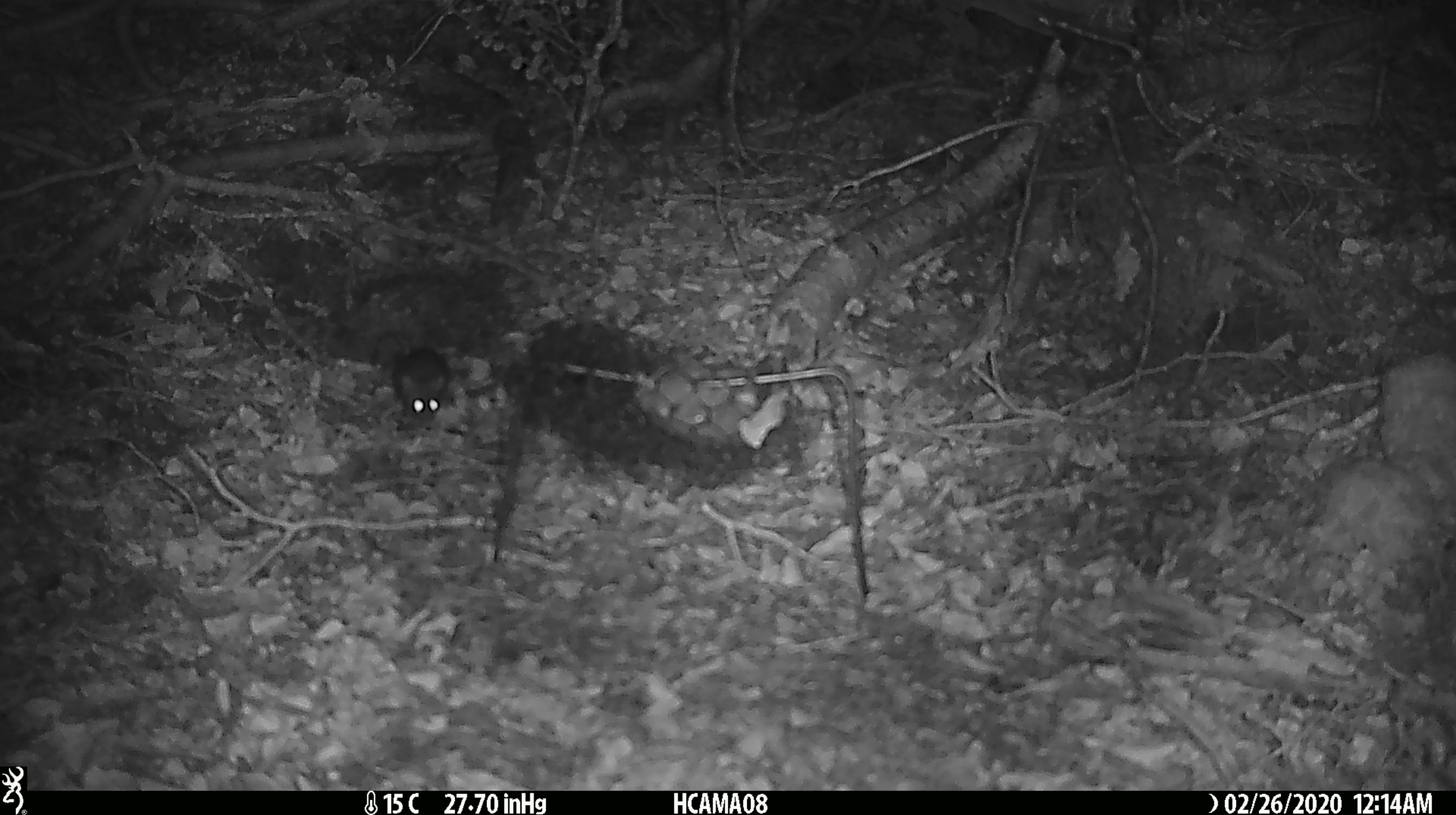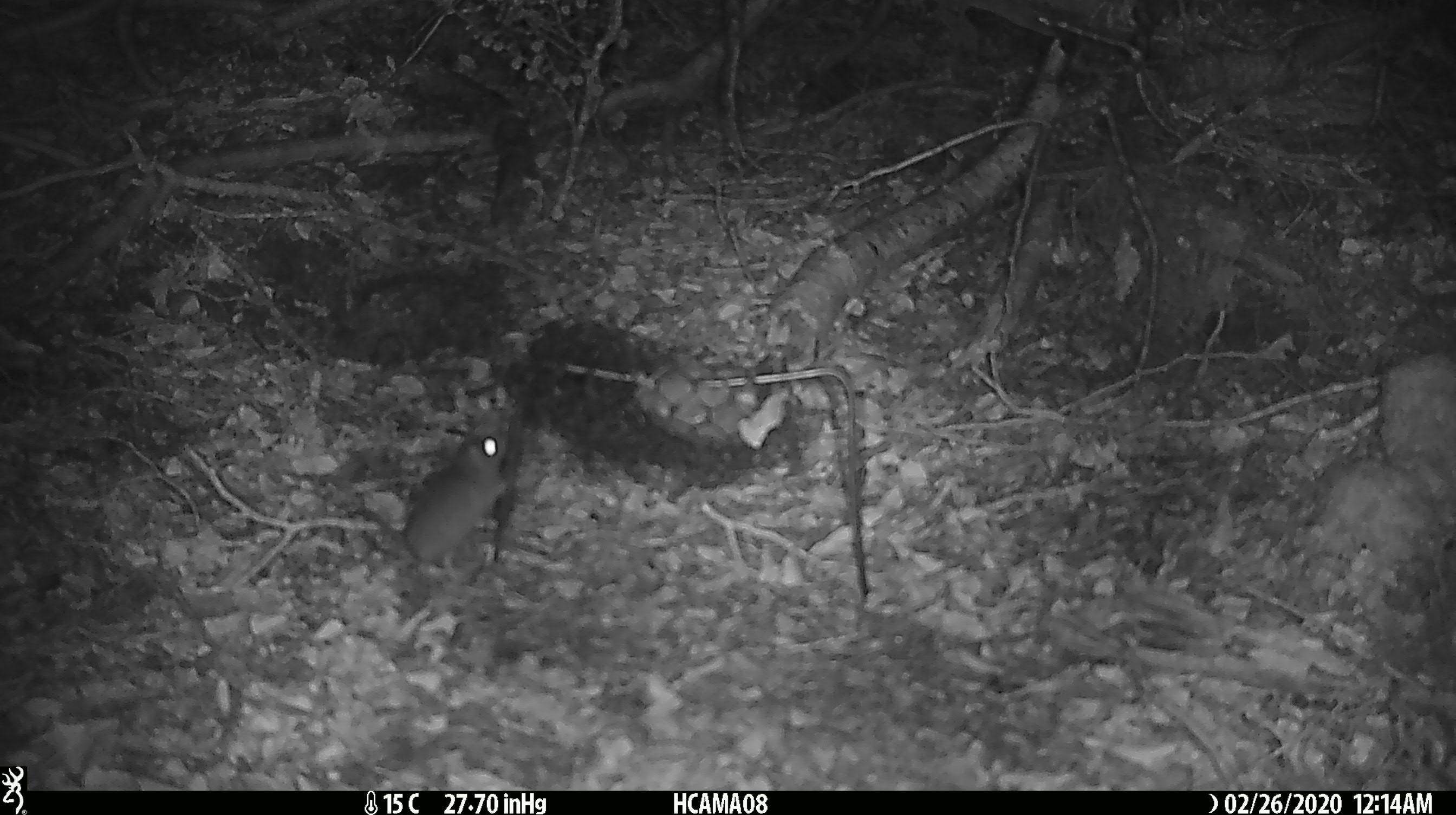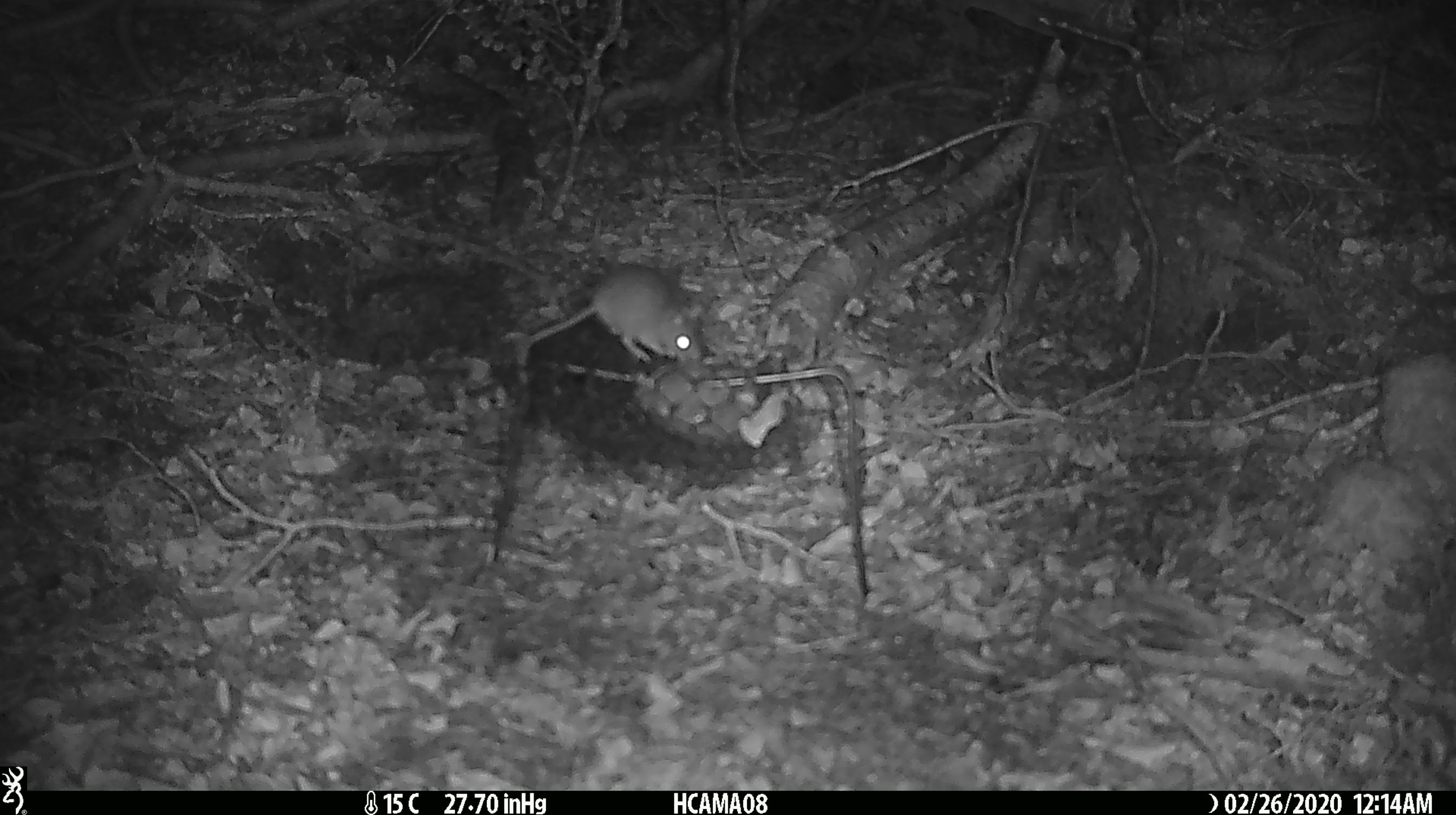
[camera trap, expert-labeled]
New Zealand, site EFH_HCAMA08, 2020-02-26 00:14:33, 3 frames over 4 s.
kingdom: Animalia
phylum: Chordata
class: Mammalia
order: Rodentia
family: Muridae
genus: Mus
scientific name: Mus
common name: mouse